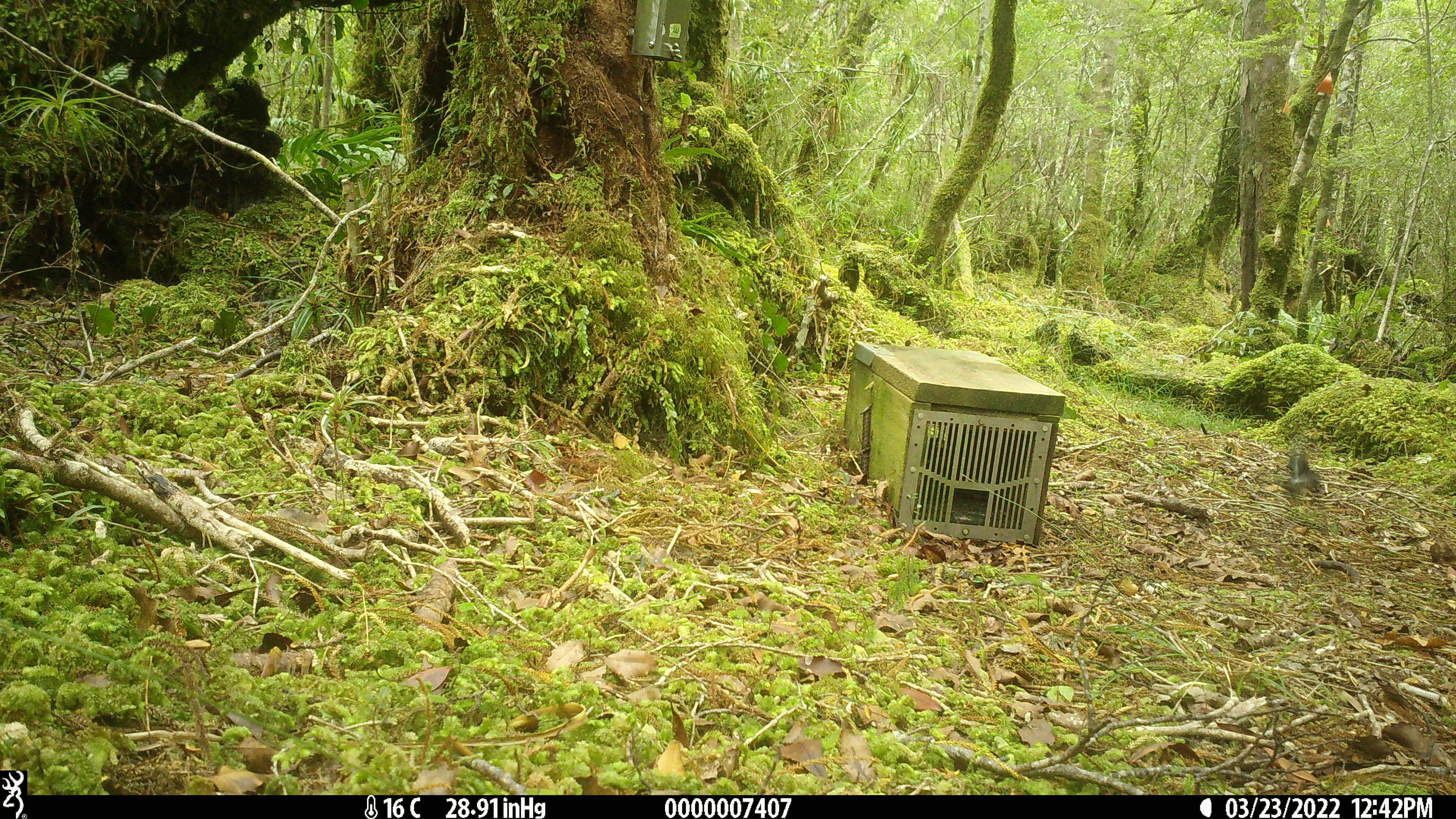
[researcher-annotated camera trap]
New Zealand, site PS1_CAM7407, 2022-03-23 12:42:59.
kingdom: Animalia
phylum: Chordata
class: Aves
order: Passeriformes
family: Petroicidae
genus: Petroica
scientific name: Petroica macrocephala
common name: tomtit